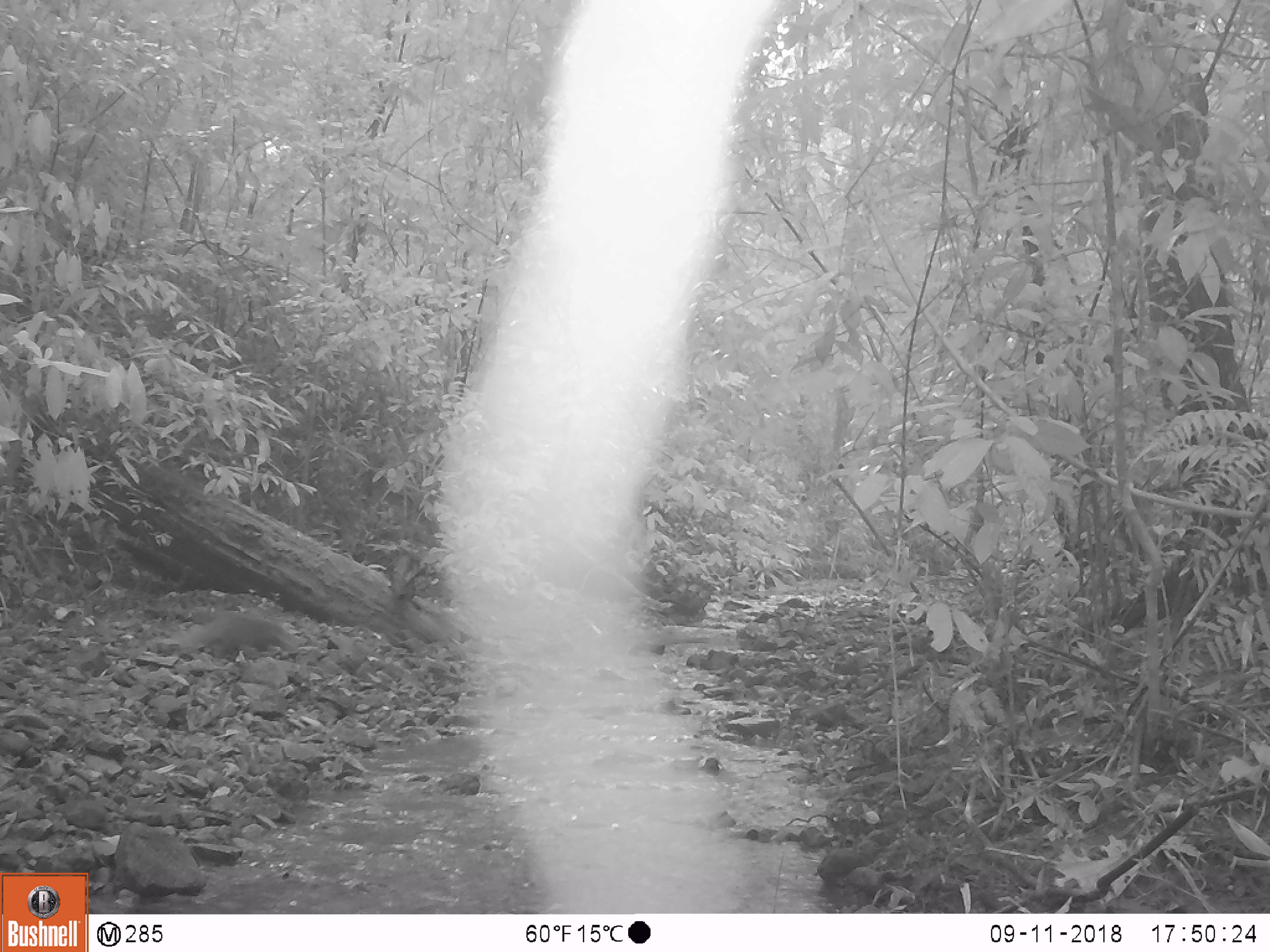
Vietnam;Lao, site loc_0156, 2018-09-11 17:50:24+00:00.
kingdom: Animalia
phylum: Chordata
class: Mammalia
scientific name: Mammalia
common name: mammal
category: unidentified small mammal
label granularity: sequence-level